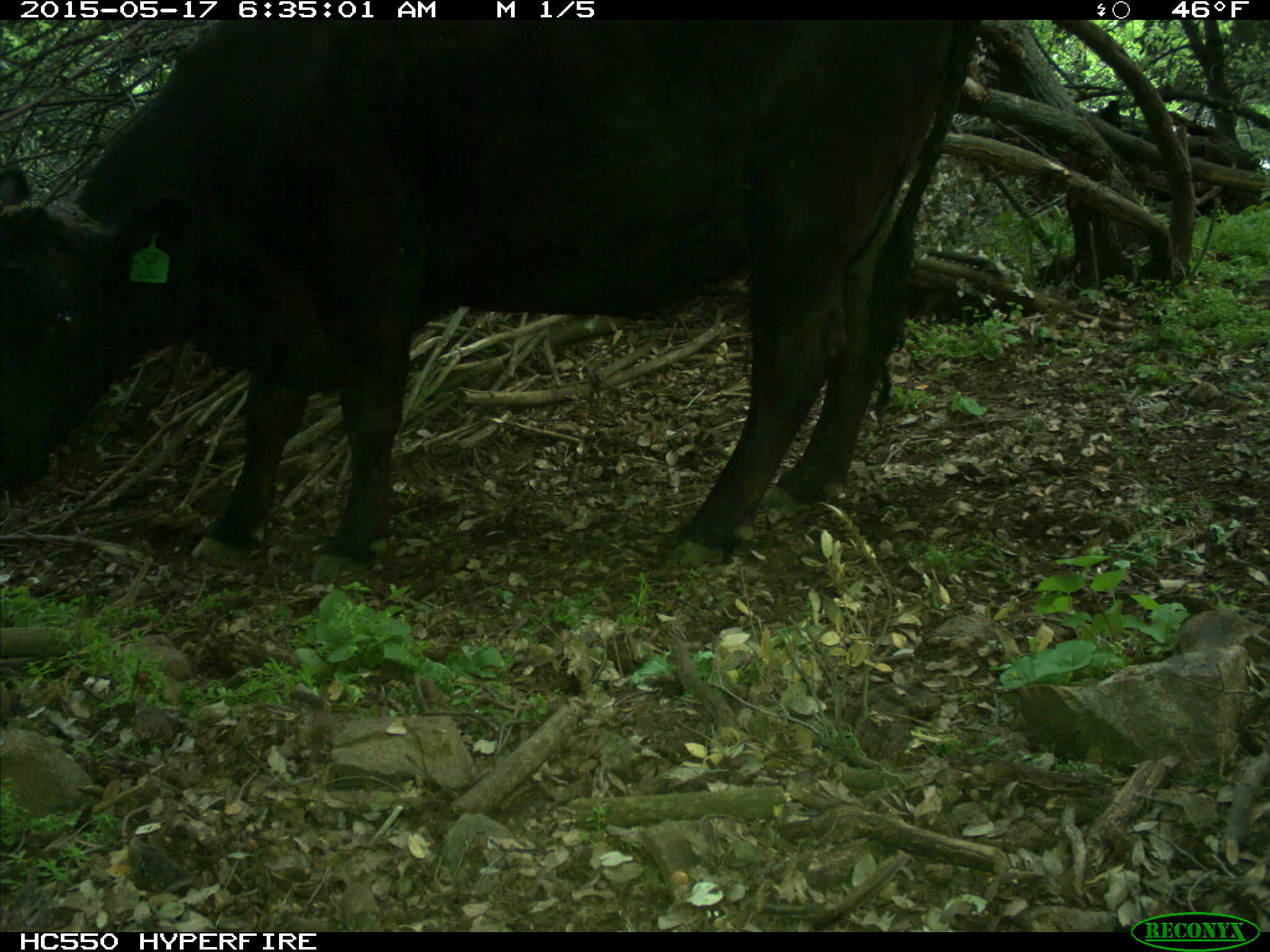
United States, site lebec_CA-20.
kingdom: Animalia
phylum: Chordata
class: Mammalia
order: Artiodactyla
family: Bovidae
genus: Bos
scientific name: Bos taurus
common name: domestic cow